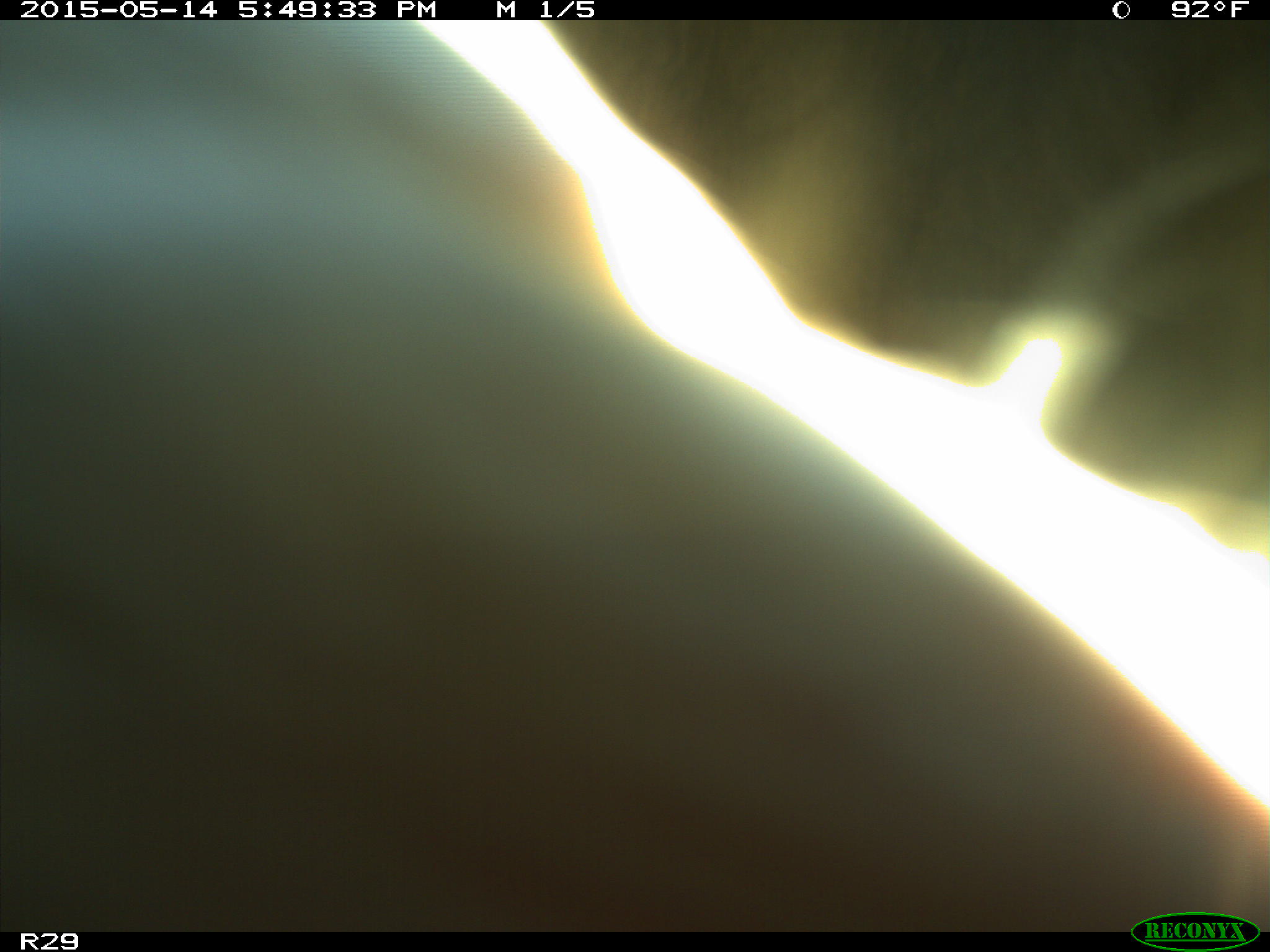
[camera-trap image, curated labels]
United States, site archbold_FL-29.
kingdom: Animalia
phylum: Chordata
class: Mammalia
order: Artiodactyla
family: Bovidae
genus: Bos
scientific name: Bos taurus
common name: domestic cow